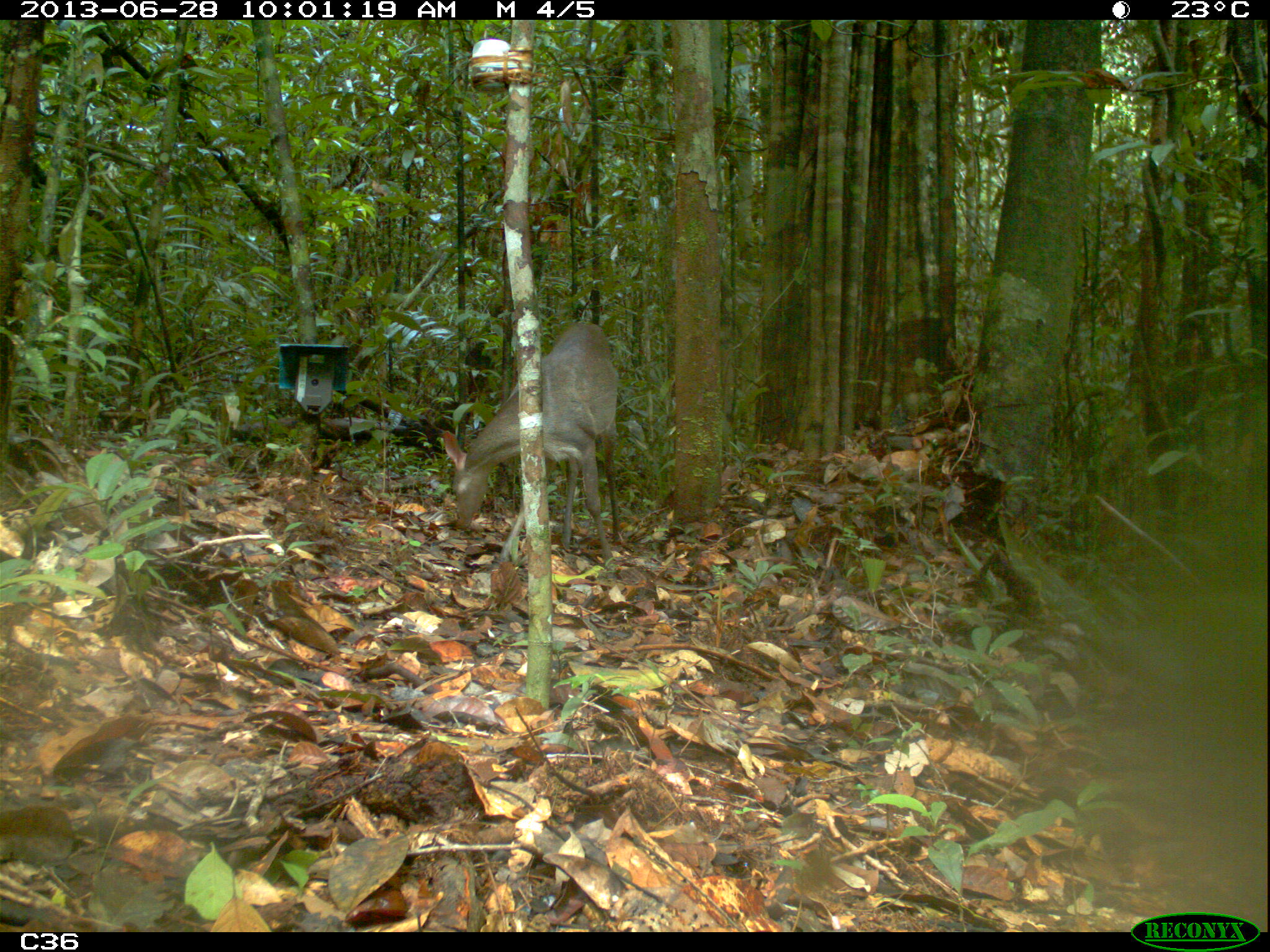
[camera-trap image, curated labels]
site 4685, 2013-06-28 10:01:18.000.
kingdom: Animalia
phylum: Chordata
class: Mammalia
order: Artiodactyla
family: Cervidae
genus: Mazama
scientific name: Mazama gouazoubira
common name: gray brocket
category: mazama gouazaoubira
Mazama gouazaoubira (gray brocket) (Mazama gouazoubira), count 1, age adult.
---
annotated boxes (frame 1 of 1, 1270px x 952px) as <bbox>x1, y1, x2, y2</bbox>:
mazama gouazaoubira: <bbox>438, 315, 625, 572</bbox>